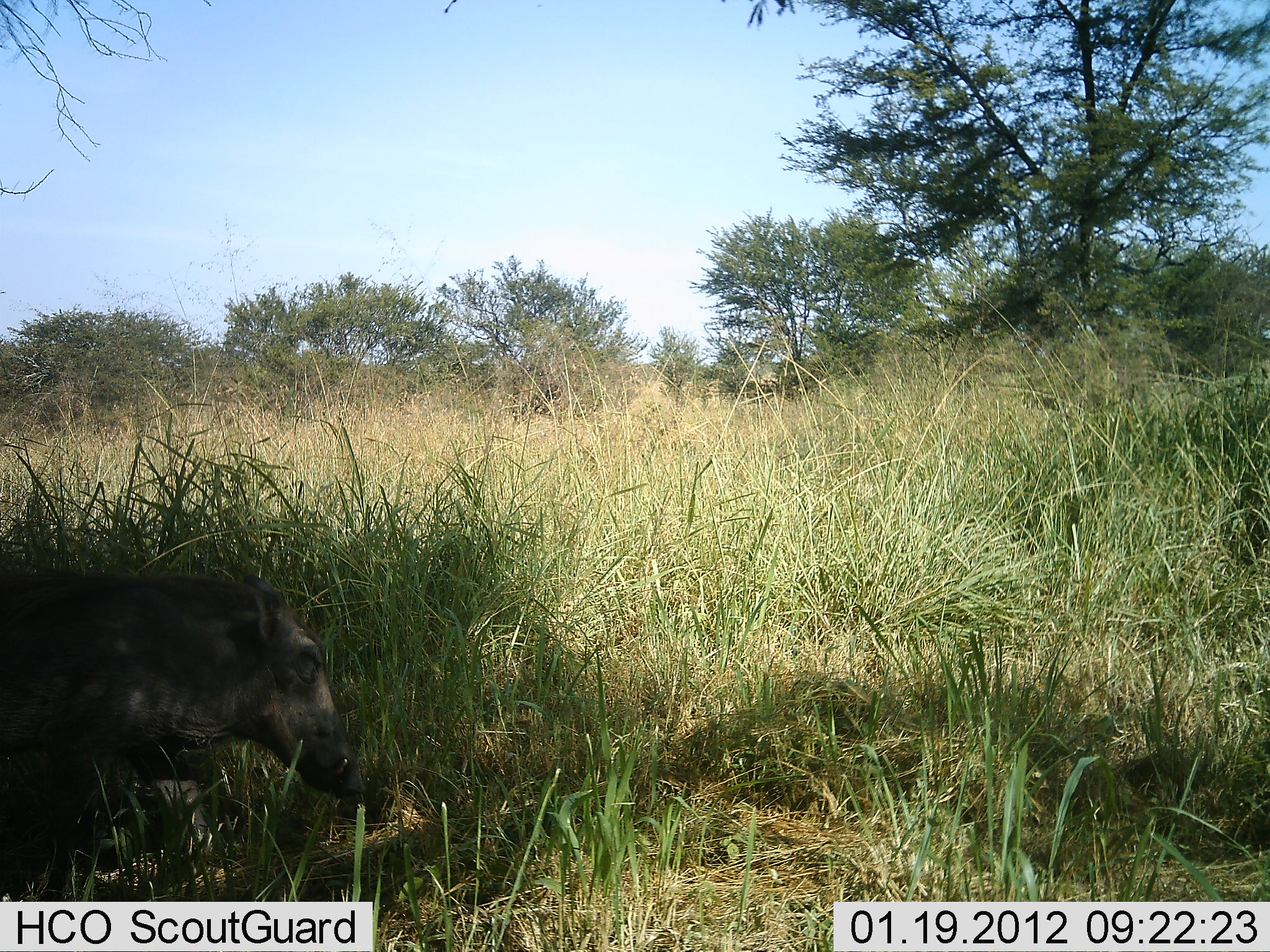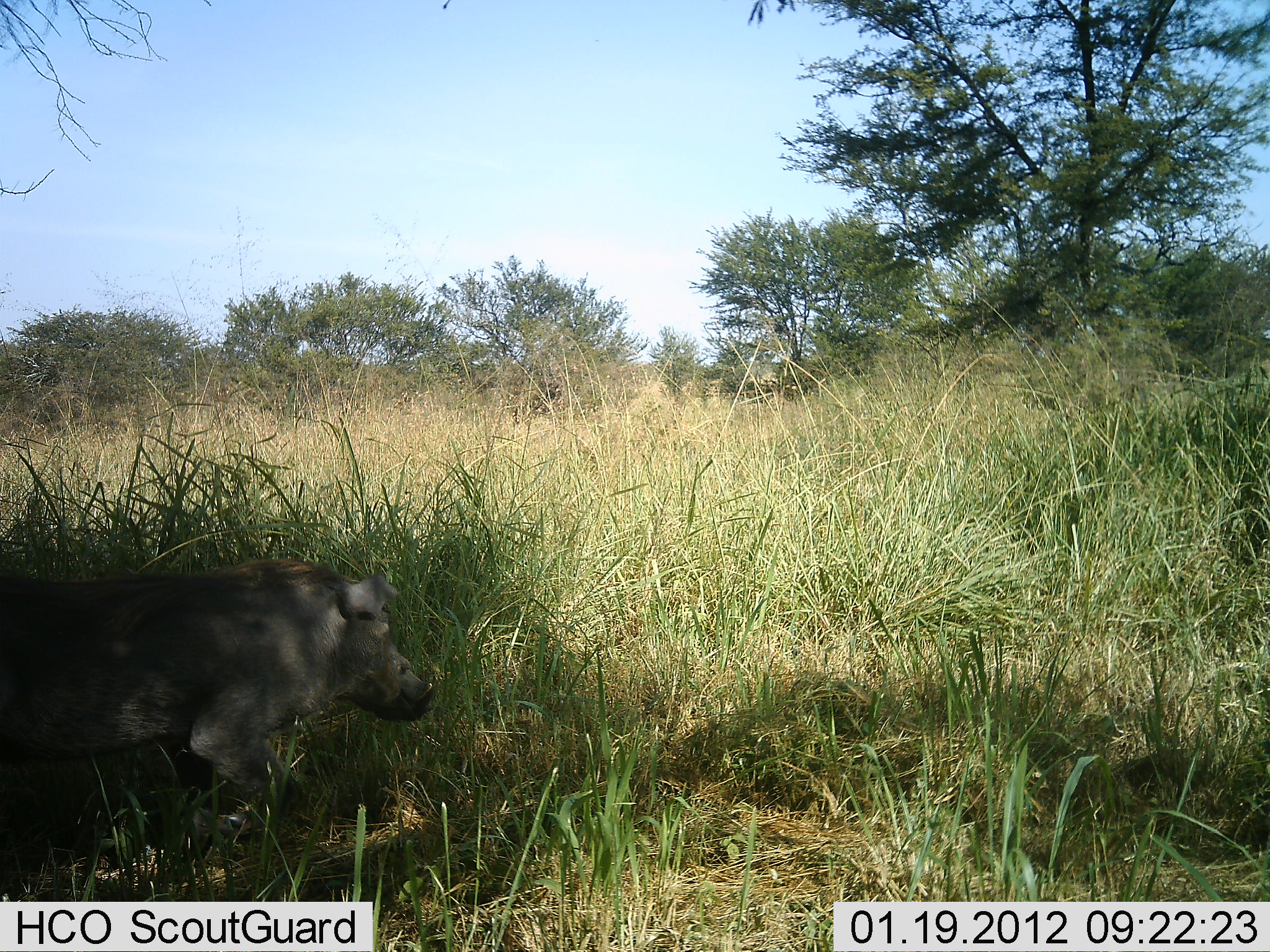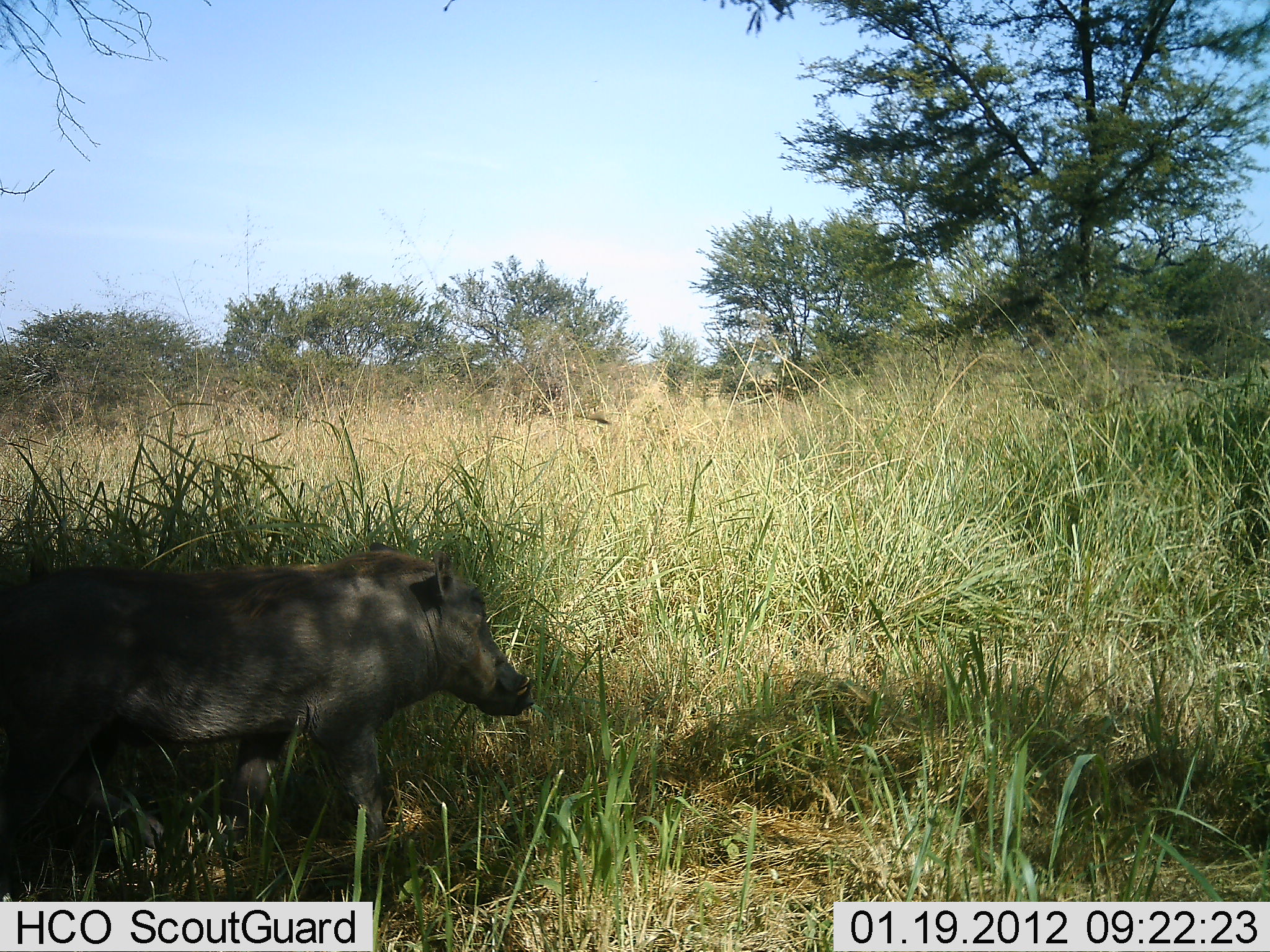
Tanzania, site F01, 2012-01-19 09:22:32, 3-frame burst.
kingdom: Animalia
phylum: Chordata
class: Mammalia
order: Artiodactyla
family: Suidae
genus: Phacochoerus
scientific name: Phacochoerus africanus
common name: warthog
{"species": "warthog (Phacochoerus africanus)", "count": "1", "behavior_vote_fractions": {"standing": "0%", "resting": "0%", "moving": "100%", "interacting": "0%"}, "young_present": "0%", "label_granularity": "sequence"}